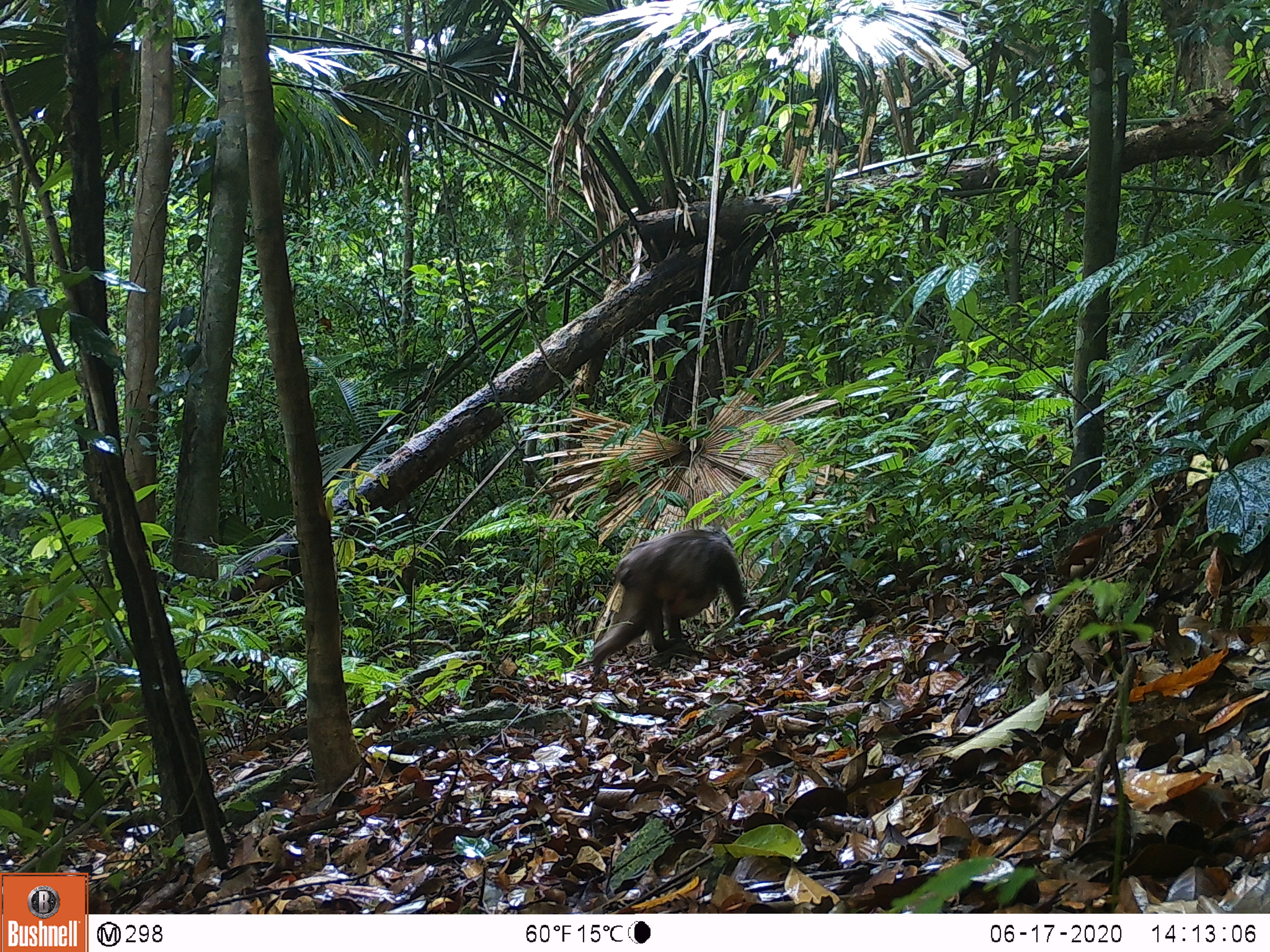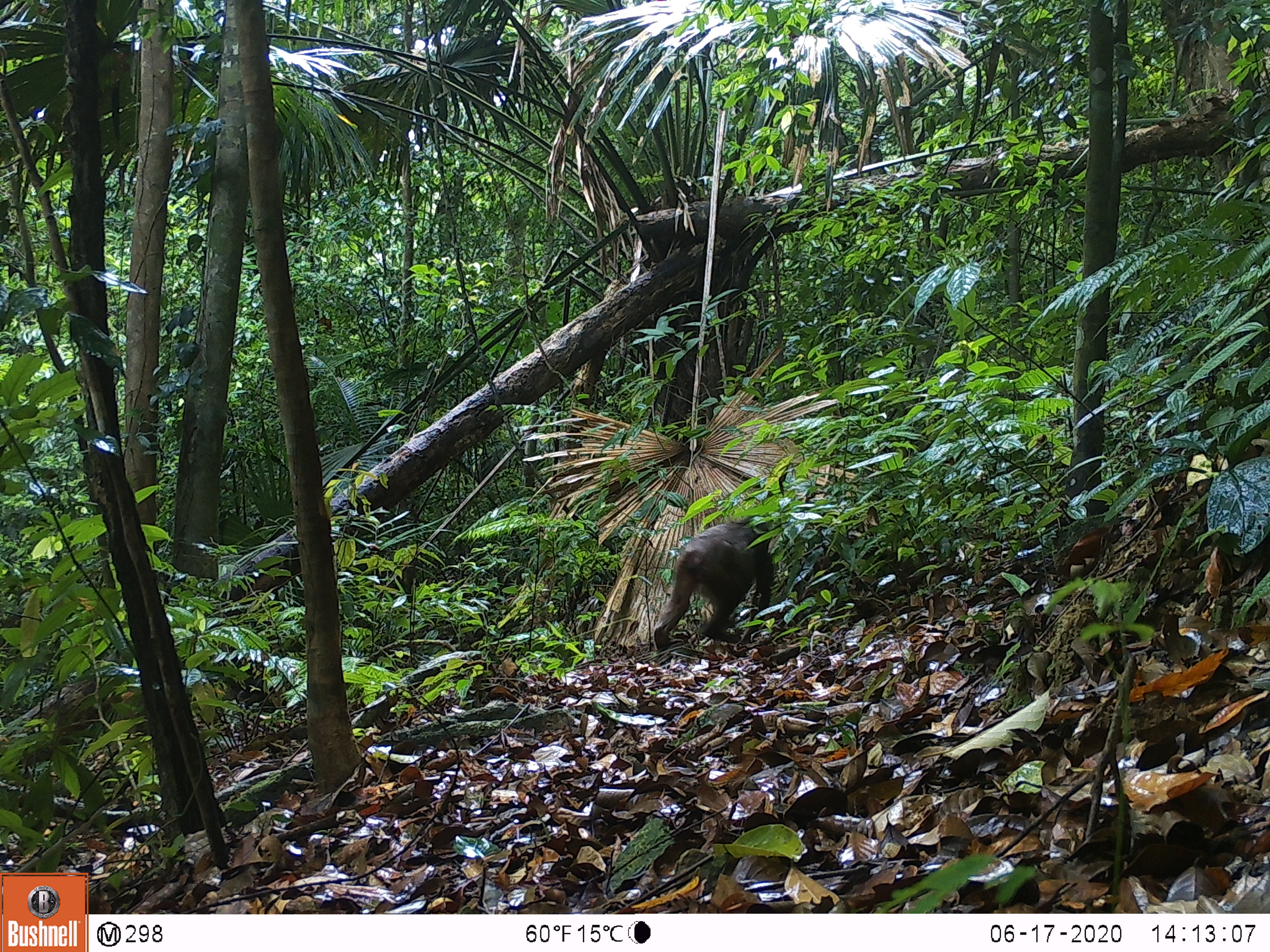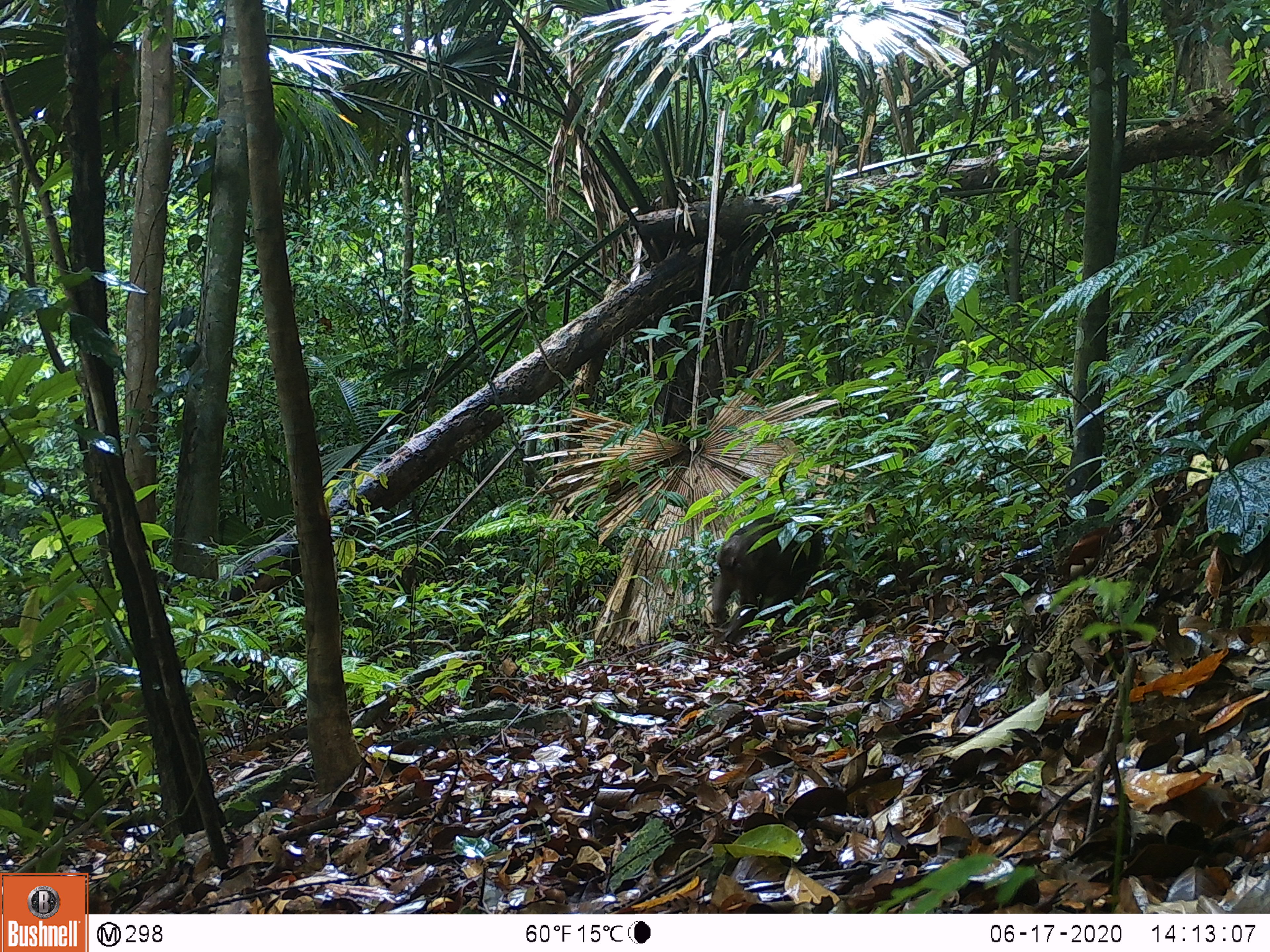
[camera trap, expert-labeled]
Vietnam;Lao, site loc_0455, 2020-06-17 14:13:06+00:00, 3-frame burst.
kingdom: Animalia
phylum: Chordata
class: Mammalia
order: Primates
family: Cercopithecidae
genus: Macaca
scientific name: Macaca arctoides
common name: stump-tailed macaque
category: stump tailed macaque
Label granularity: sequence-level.